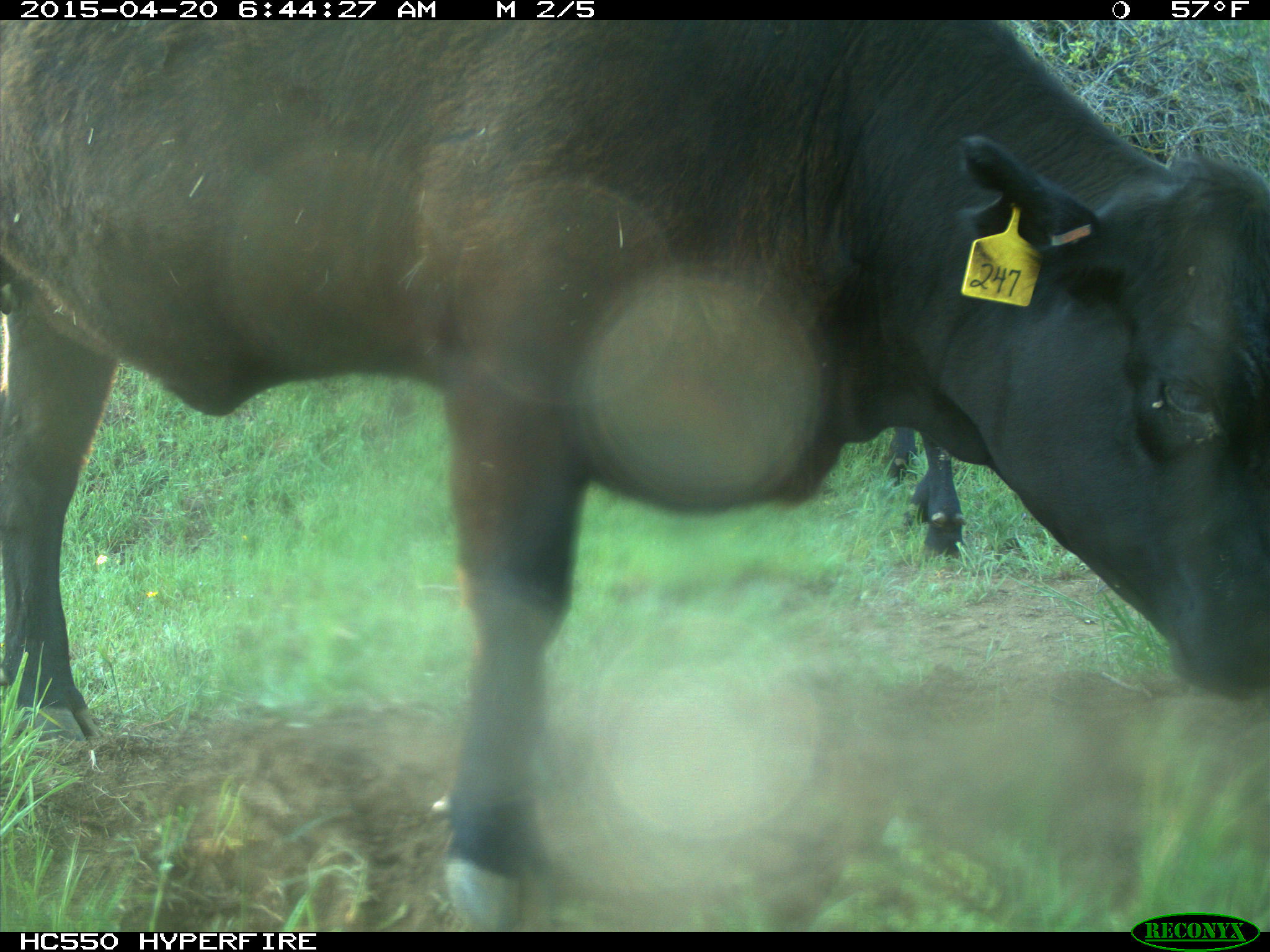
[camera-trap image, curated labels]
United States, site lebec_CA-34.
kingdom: Animalia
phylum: Chordata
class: Mammalia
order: Artiodactyla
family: Bovidae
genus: Bos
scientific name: Bos taurus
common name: domestic cow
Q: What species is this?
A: Bos taurus (domestic cow).